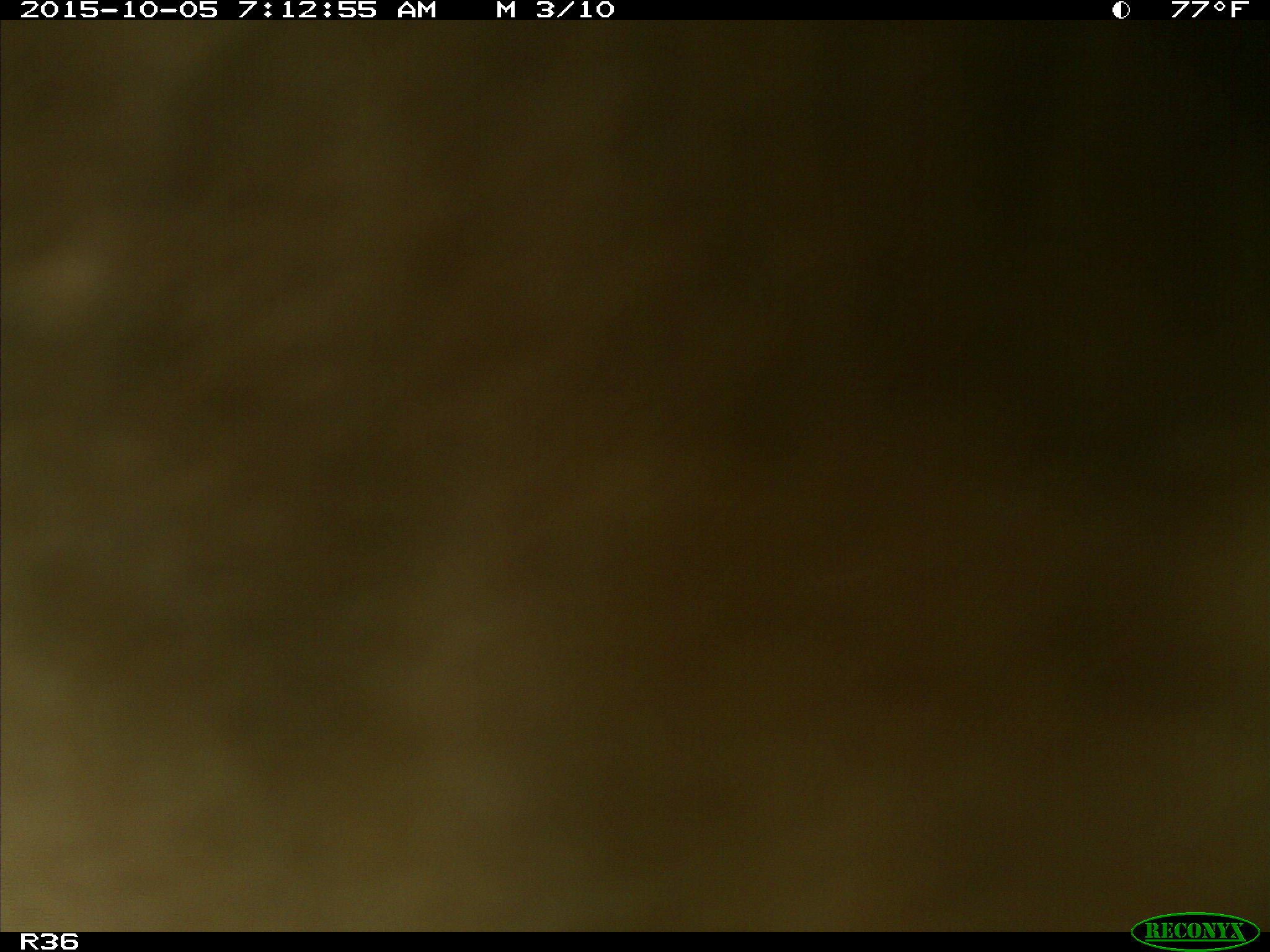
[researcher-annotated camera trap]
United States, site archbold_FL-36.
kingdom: Animalia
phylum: Chordata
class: Mammalia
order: Artiodactyla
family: Bovidae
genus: Bos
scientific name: Bos taurus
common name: domestic cow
Bos taurus (domestic cow).